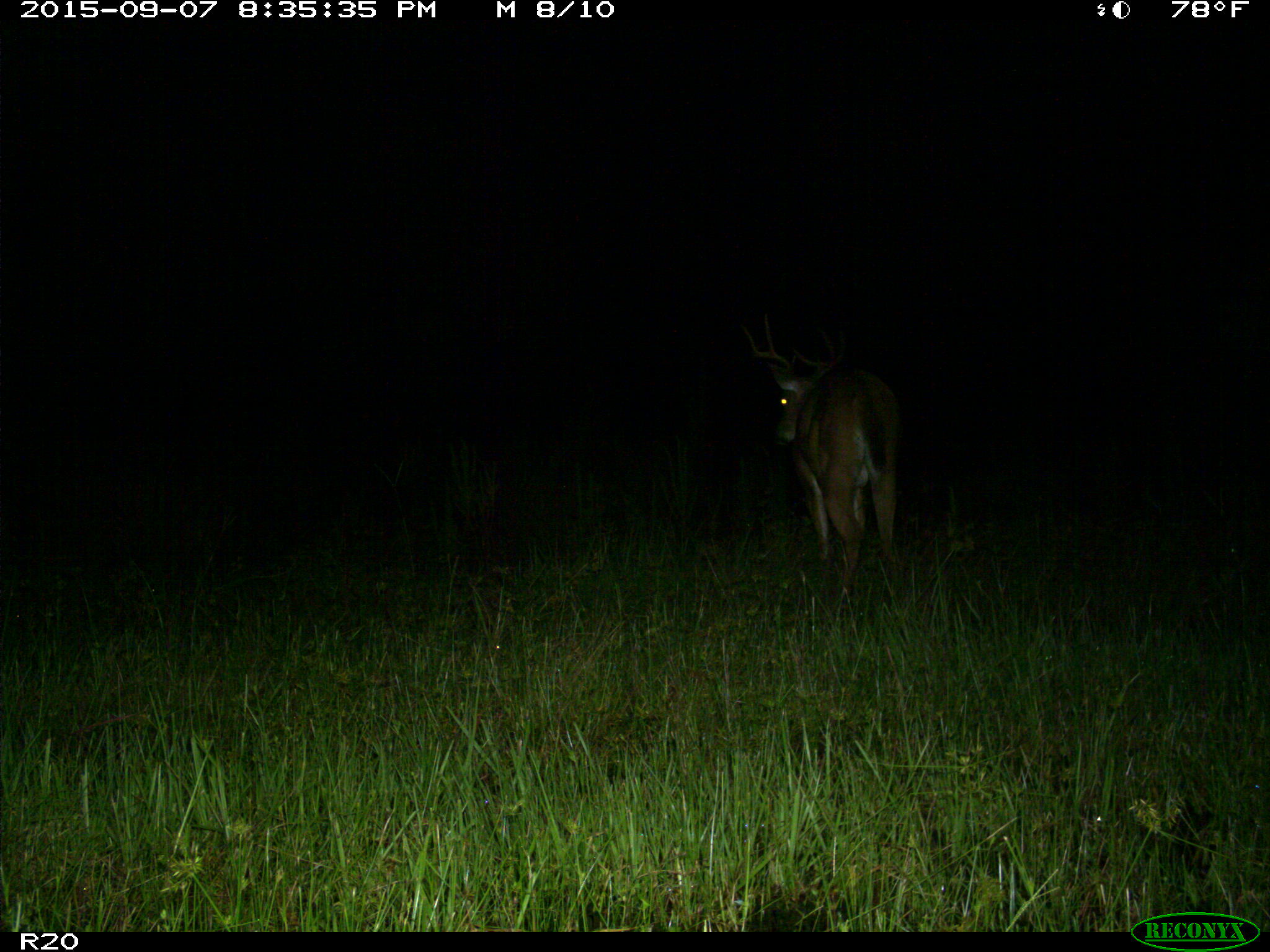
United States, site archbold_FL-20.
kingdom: Animalia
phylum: Chordata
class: Mammalia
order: Artiodactyla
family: Cervidae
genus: Odocoileus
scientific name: Odocoileus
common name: deer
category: unidentified deer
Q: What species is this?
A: Unidentified deer (deer) (Odocoileus).